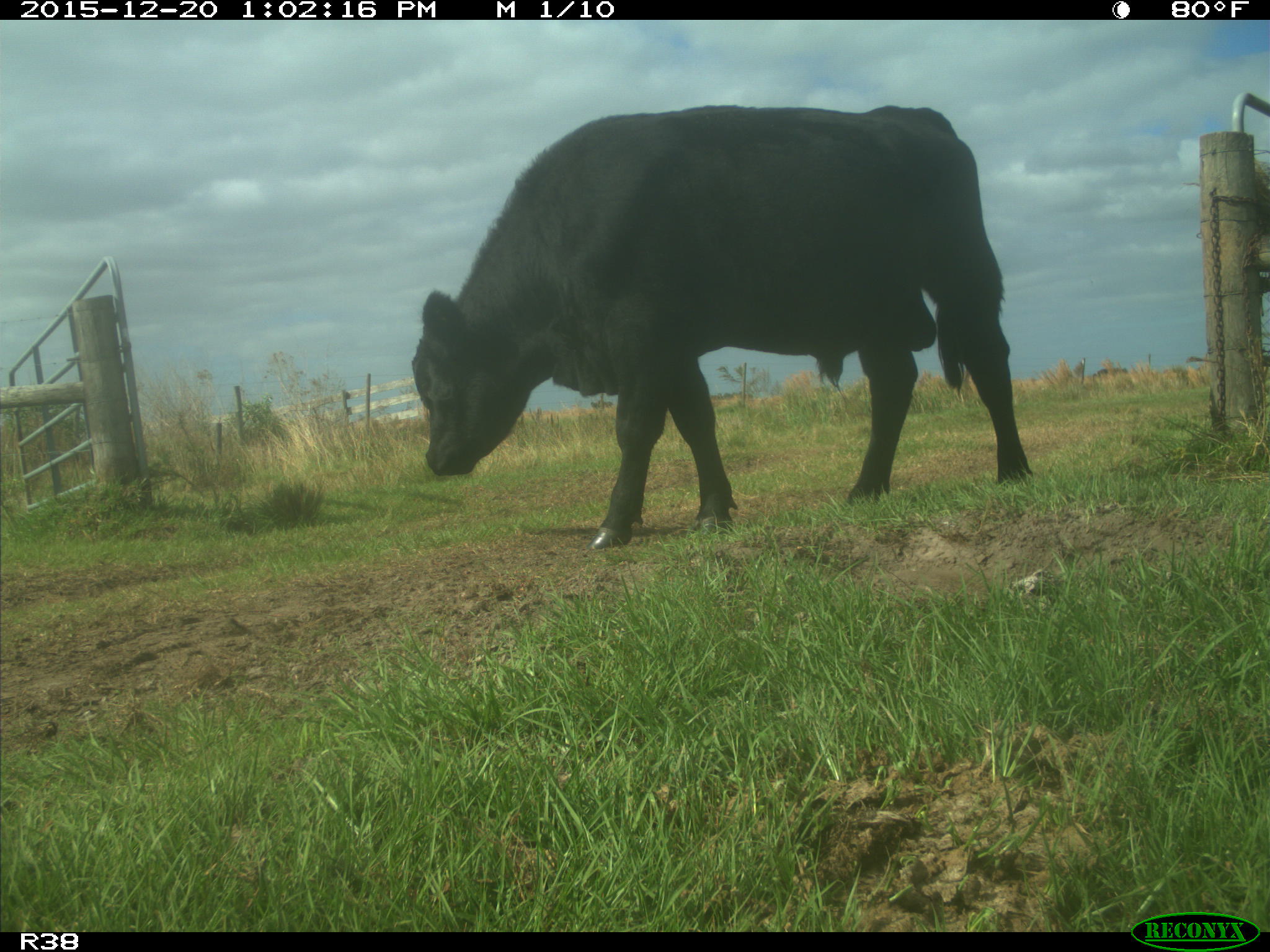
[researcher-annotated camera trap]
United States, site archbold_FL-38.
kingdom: Animalia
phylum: Chordata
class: Mammalia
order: Artiodactyla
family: Bovidae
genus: Bos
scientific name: Bos taurus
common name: domestic cow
Bos taurus (domestic cow).